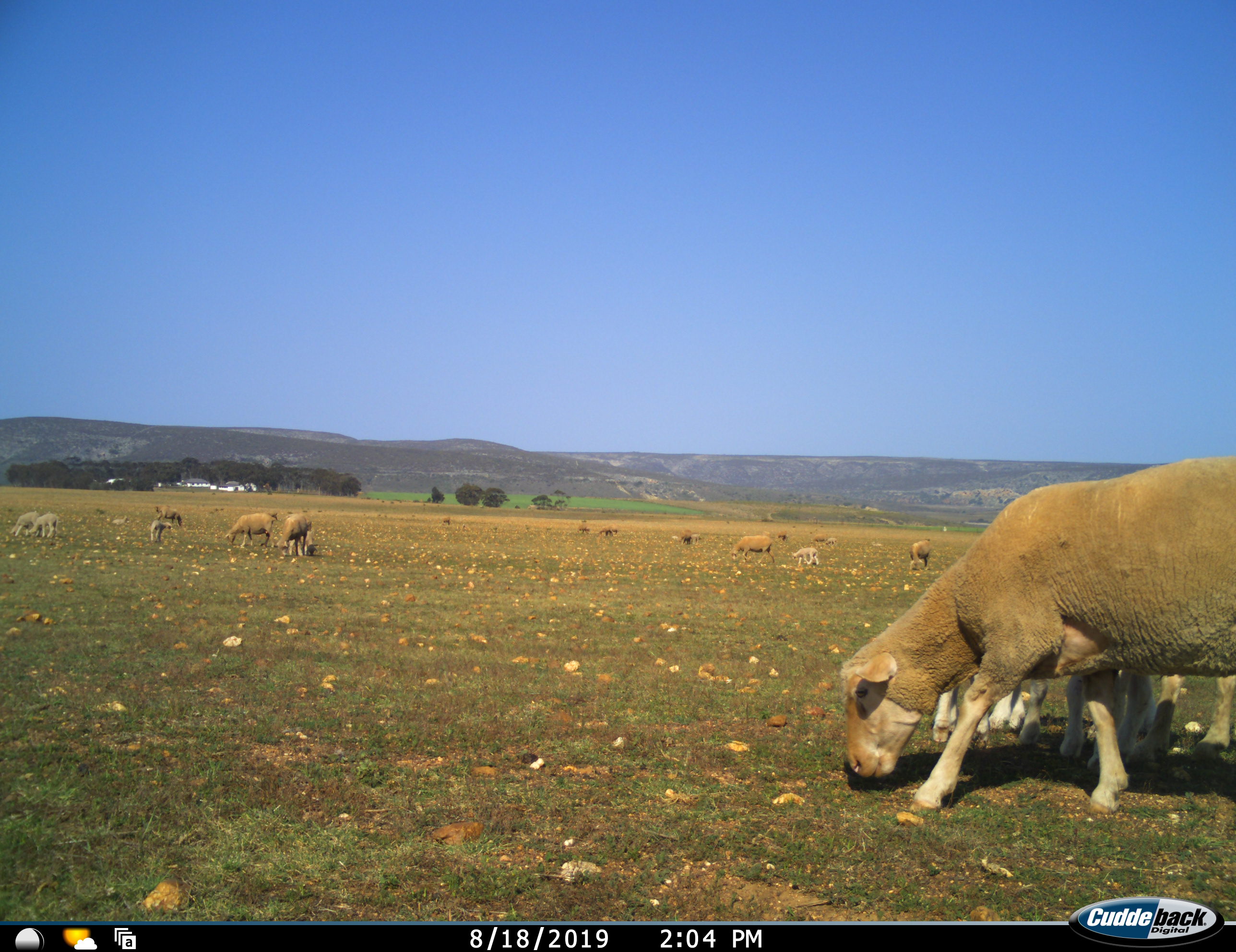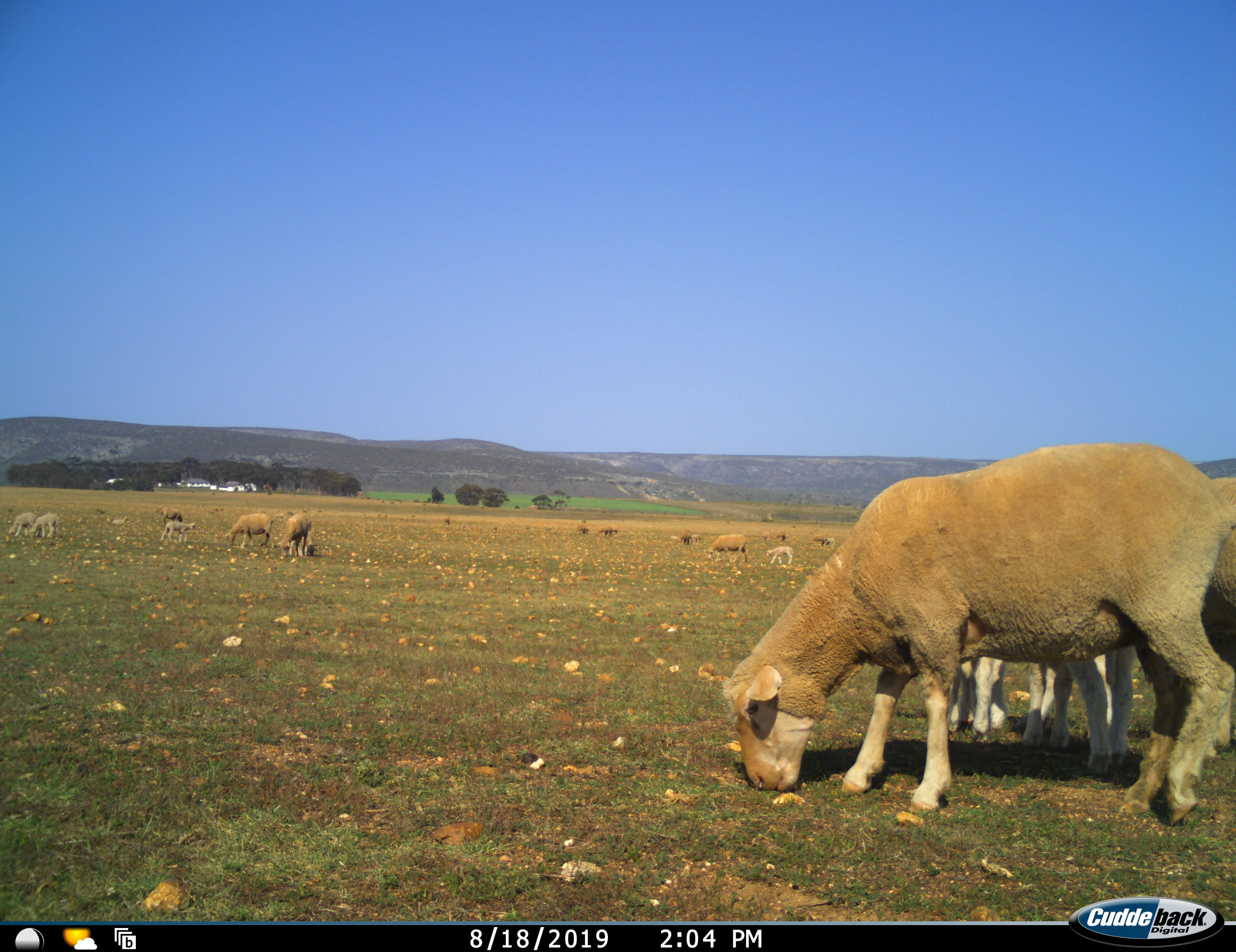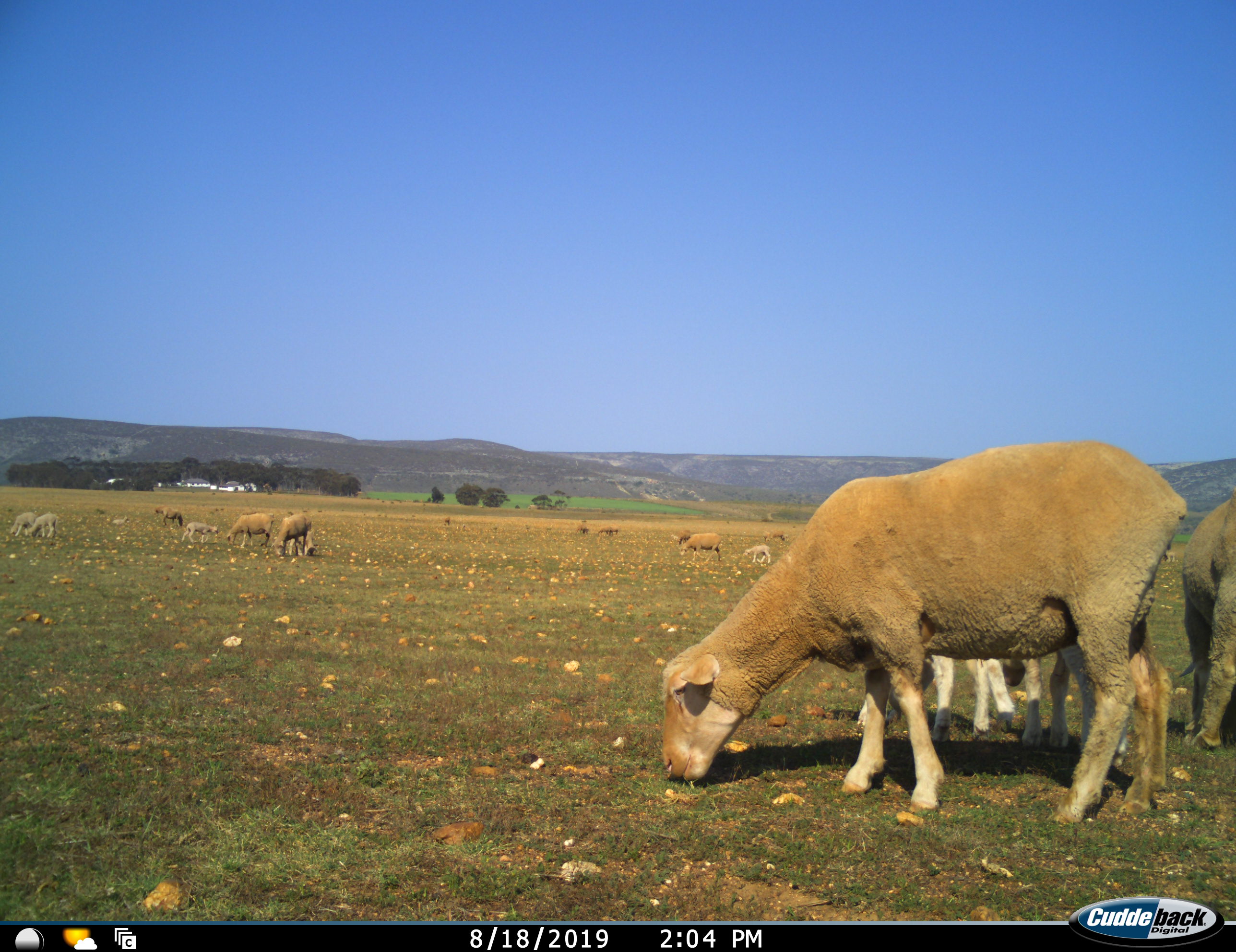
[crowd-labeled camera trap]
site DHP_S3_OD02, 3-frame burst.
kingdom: Animalia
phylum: Chordata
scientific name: Vertebrata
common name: domestic animal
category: domesticanimal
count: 11-50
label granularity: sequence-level